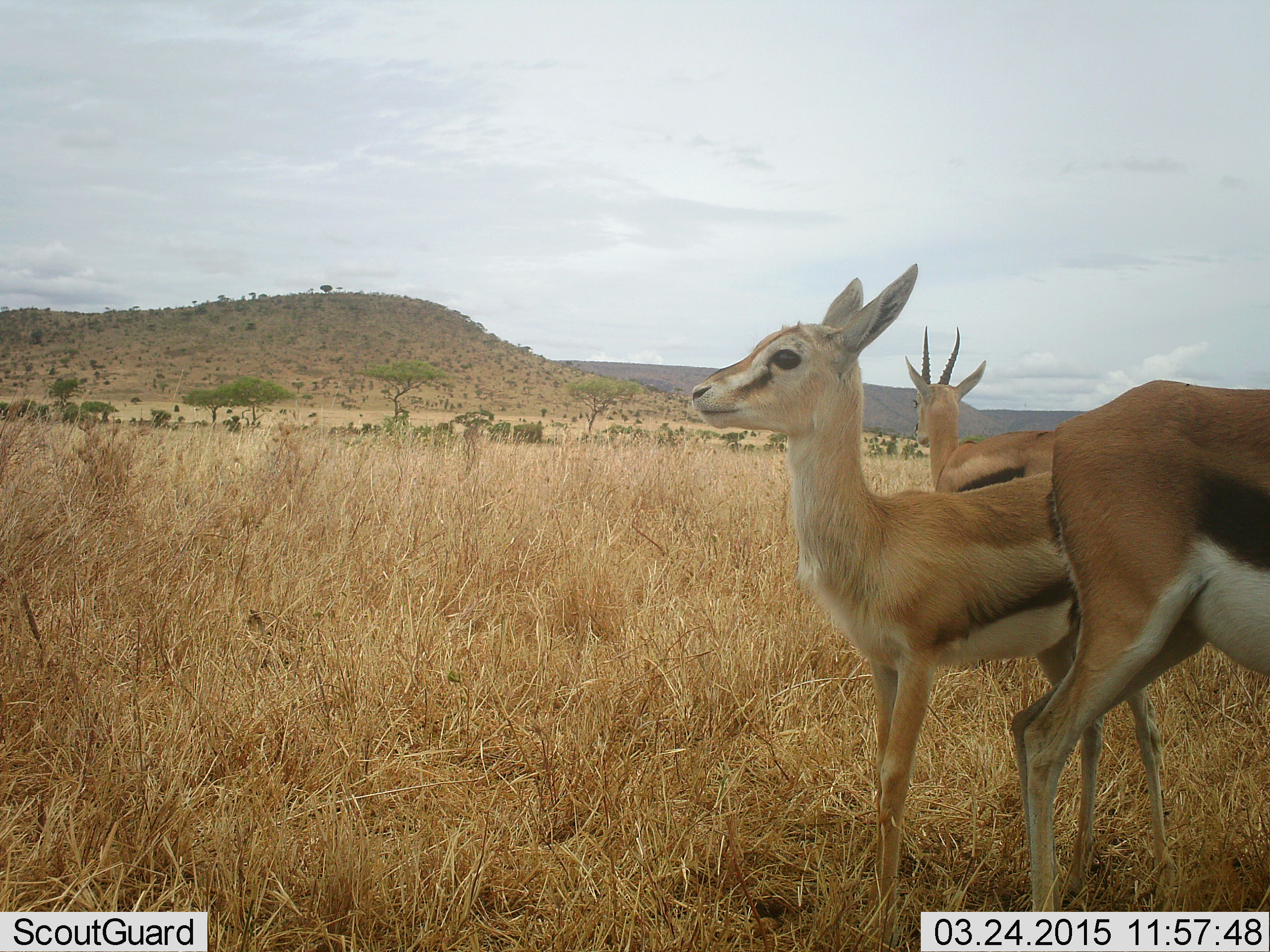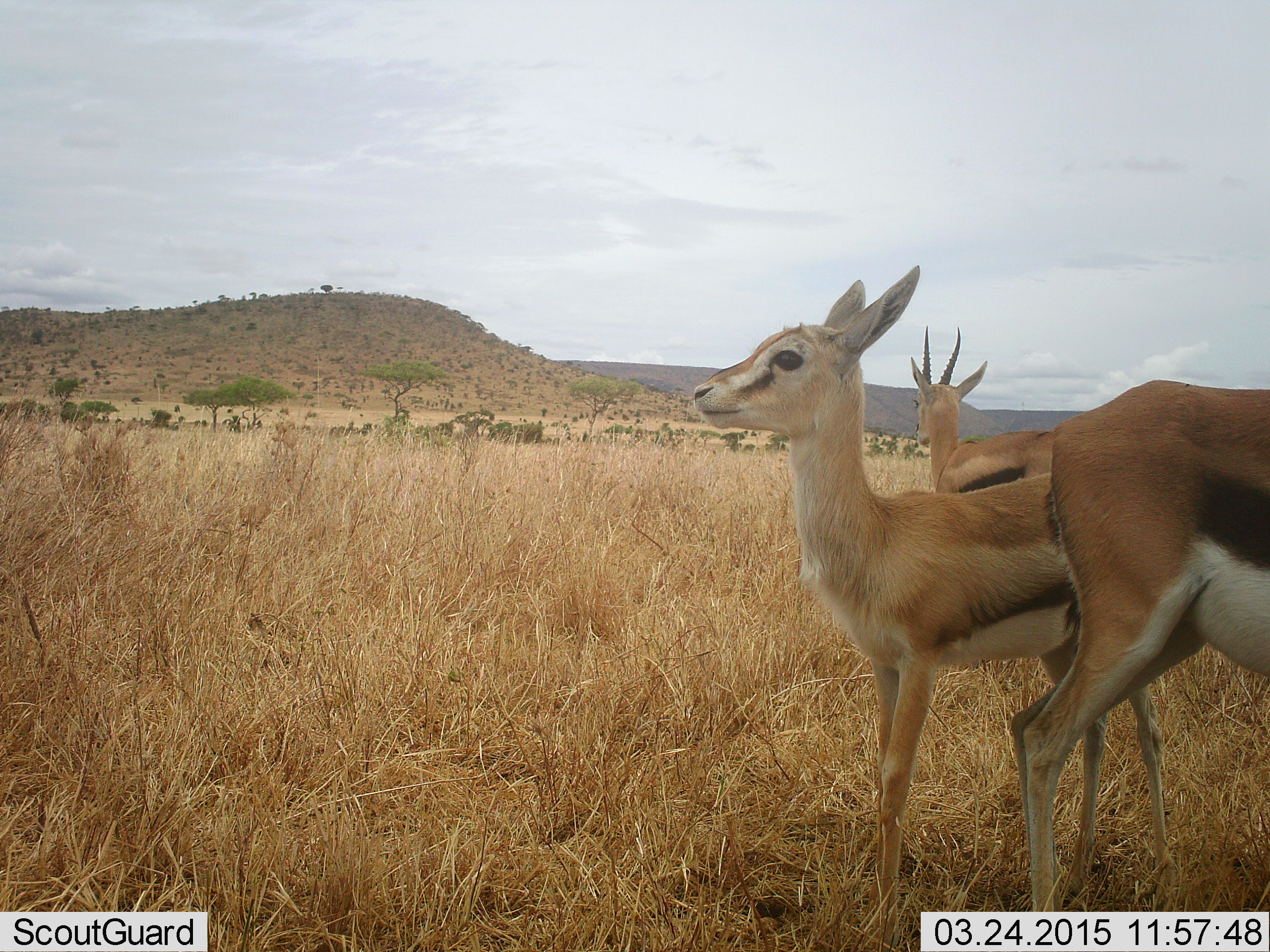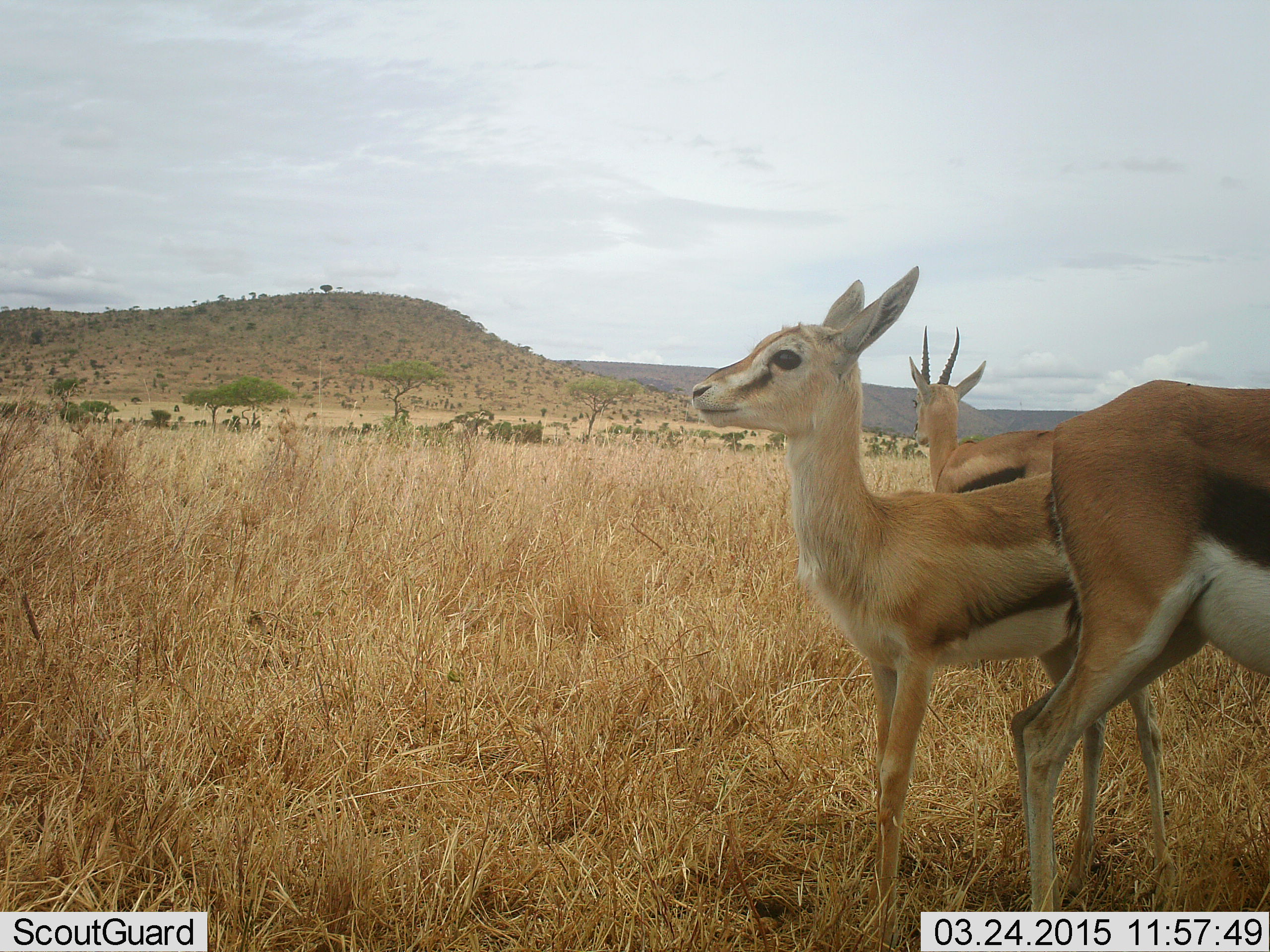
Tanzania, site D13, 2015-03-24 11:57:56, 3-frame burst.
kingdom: Animalia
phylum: Chordata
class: Mammalia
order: Artiodactyla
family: Bovidae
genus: Eudorcas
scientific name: Eudorcas thomsonii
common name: thomson's gazelle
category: gazellethomsons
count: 3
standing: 100%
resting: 0%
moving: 0%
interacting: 0%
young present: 20%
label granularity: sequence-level